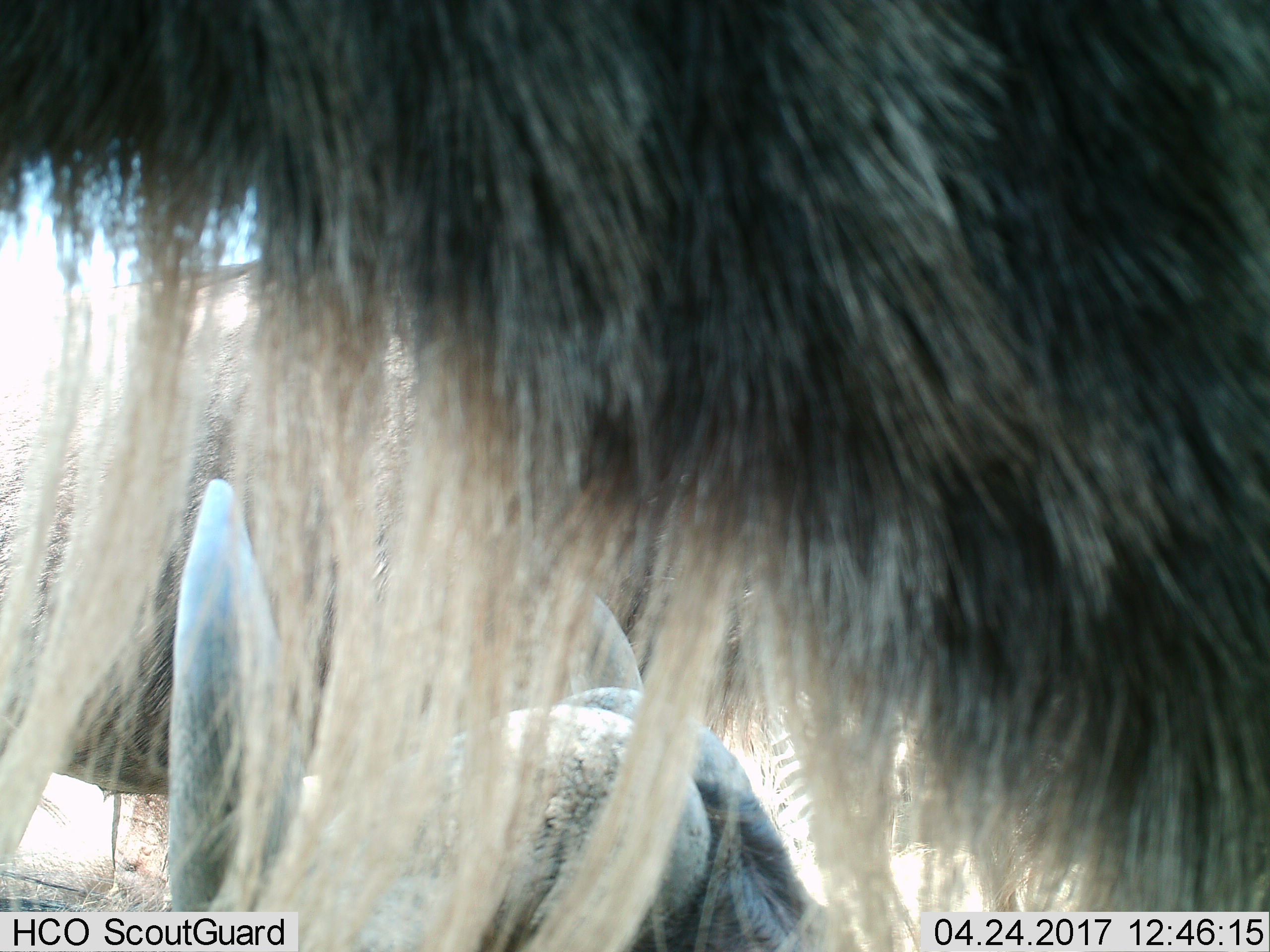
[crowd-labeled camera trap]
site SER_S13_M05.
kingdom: Animalia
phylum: Chordata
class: Mammalia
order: Artiodactyla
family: Bovidae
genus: Connochaetes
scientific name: Connochaetes taurinus taurinus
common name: blue wildebeest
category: wildebeestblue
Wildebeestblue (blue wildebeest) (Connochaetes taurinus taurinus), count 3. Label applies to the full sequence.